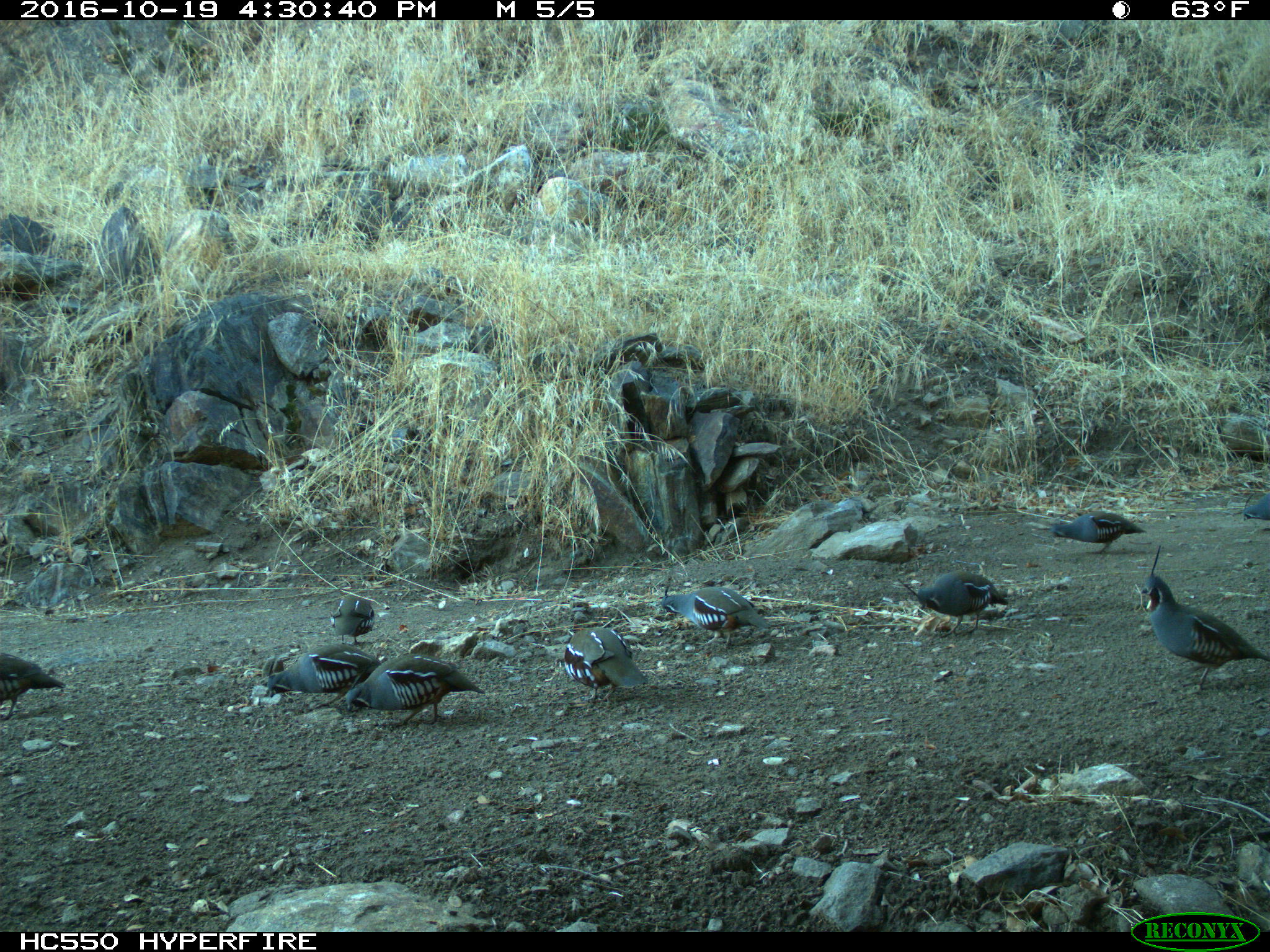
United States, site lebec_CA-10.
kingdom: Animalia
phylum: Chordata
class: Aves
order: Galliformes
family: Odontophoridae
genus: Callipepla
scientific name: Callipepla californica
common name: california quail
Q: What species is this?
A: Callipepla californica (california quail).